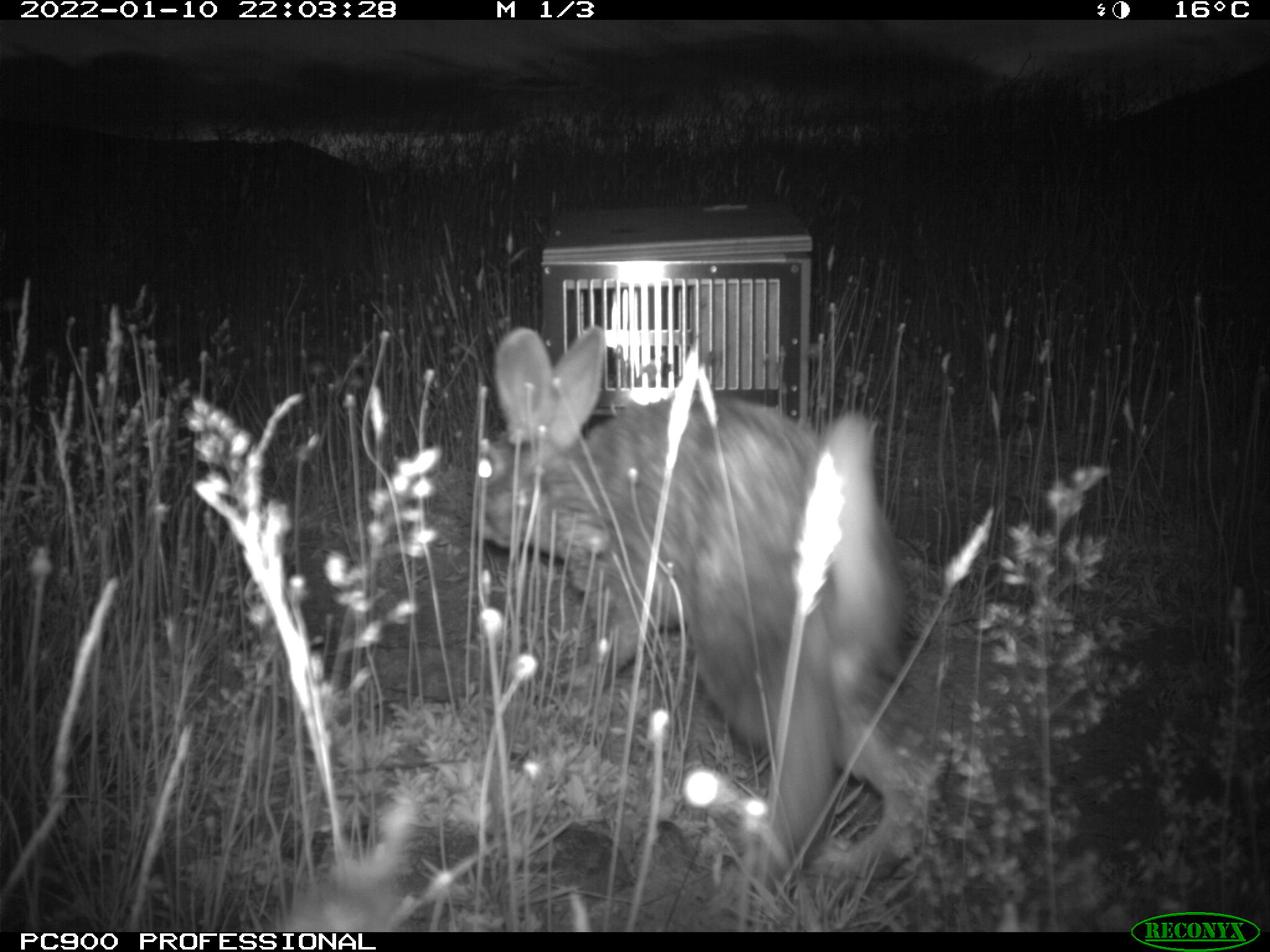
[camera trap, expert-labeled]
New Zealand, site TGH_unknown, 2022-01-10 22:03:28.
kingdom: Animalia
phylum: Chordata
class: Mammalia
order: Lagomorpha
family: Leporidae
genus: Oryctolagus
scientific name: Oryctolagus cuniculus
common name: european rabbit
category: rabbit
Rabbit (european rabbit) (Oryctolagus cuniculus).